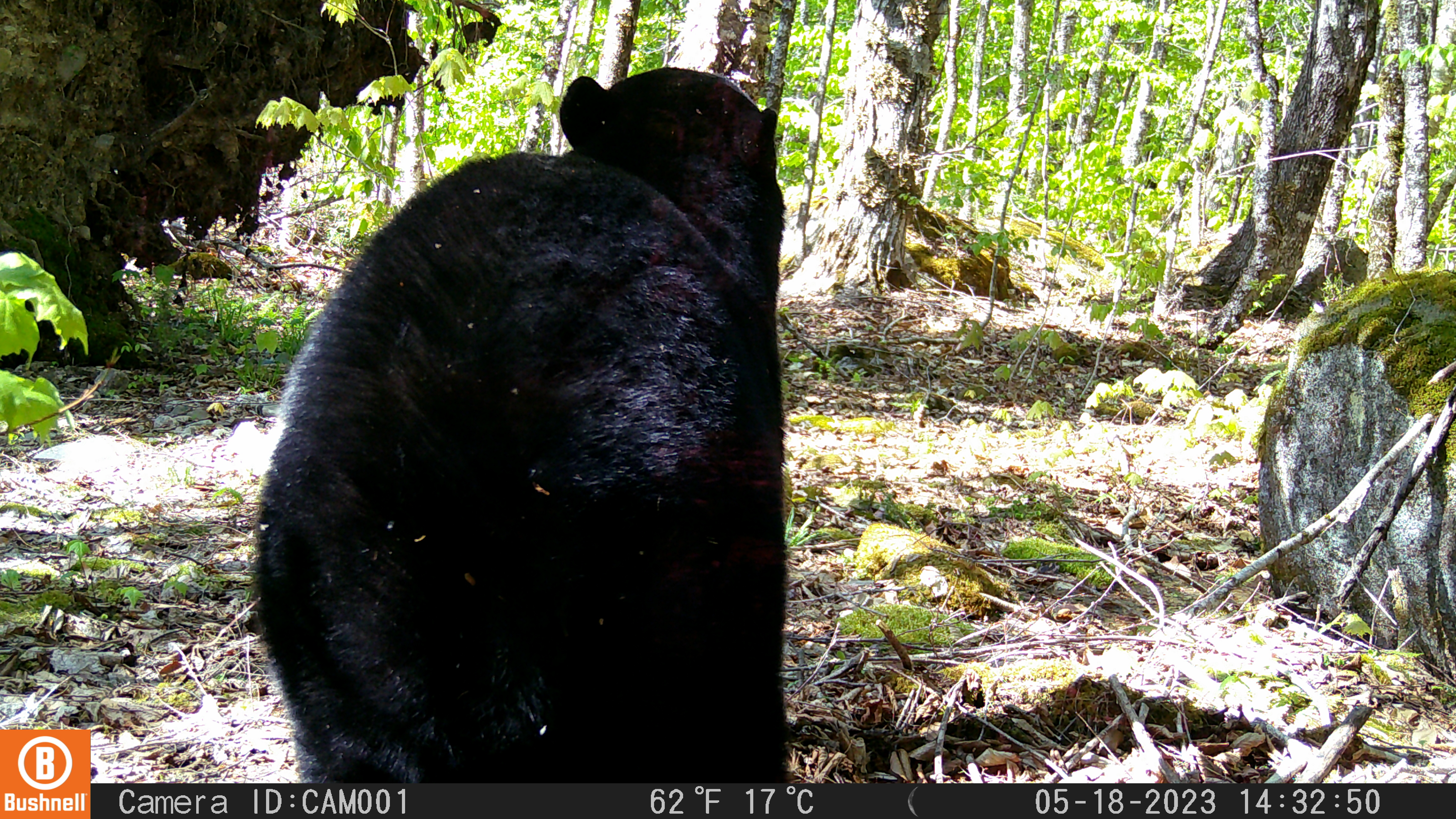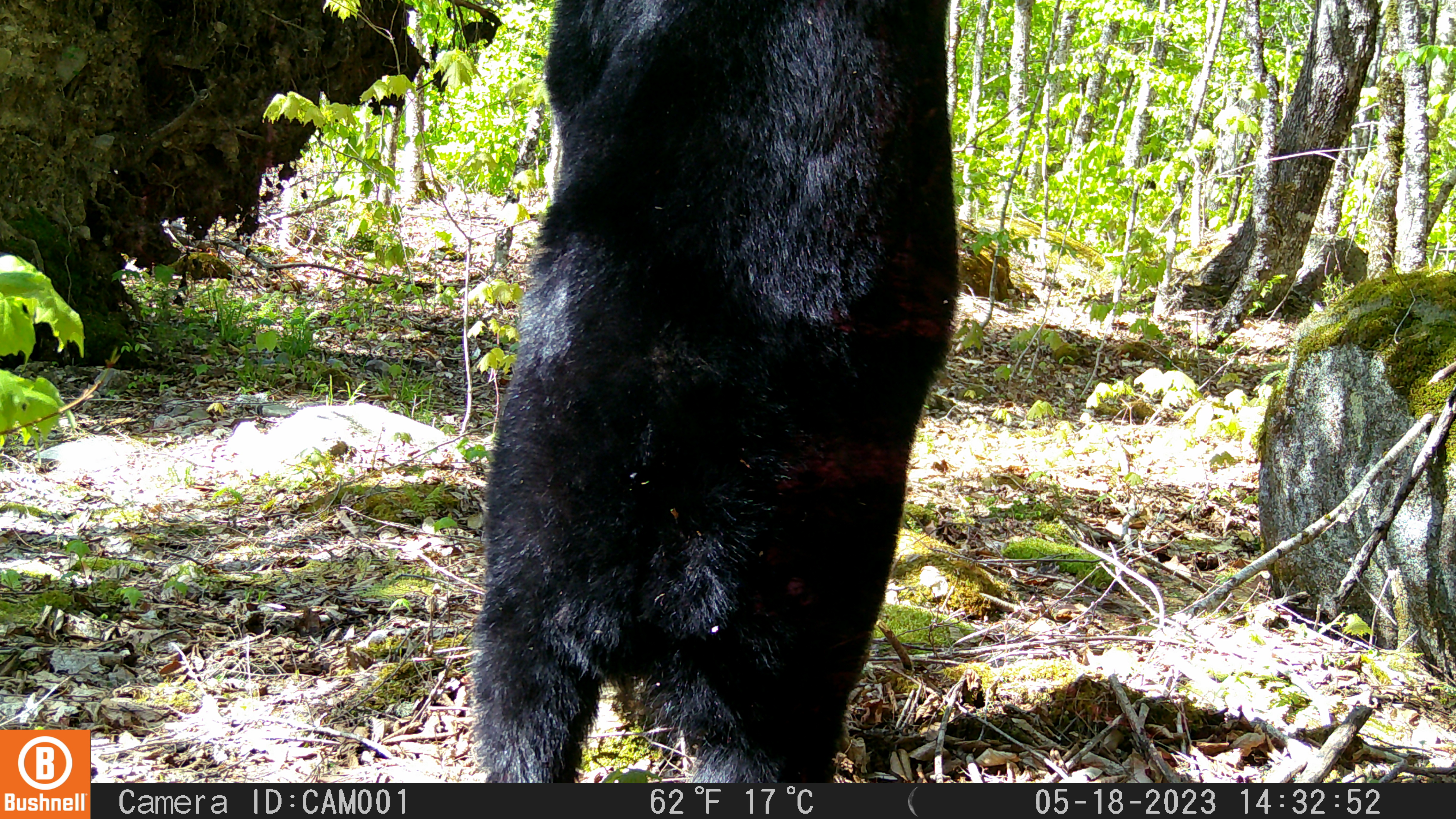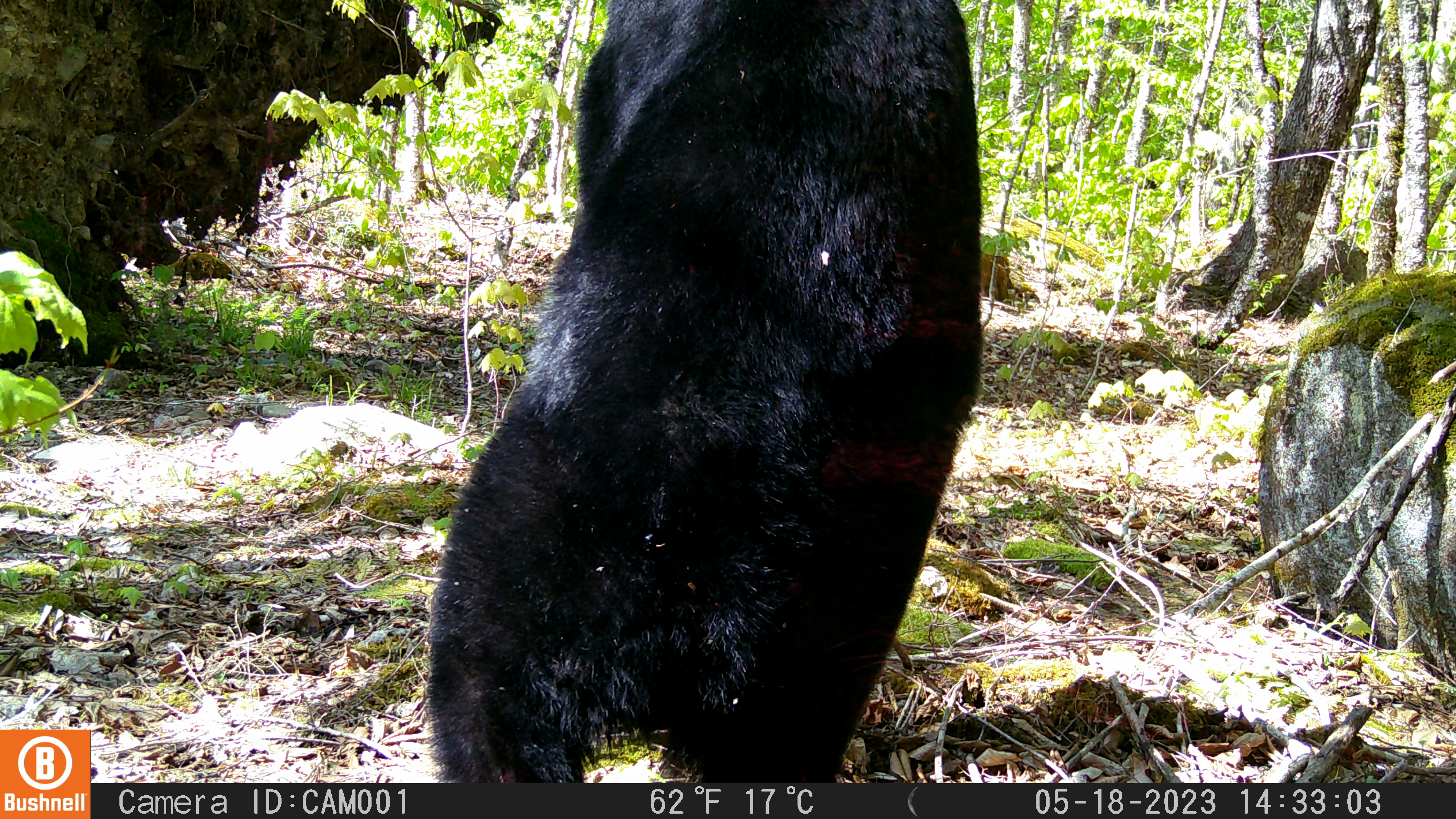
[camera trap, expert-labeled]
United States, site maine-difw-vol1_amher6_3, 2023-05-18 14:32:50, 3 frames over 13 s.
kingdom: Animalia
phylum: Chordata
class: Mammalia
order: Carnivora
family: Ursidae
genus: Ursus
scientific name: Ursus americanus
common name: black bear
Black bear (Ursus americanus).